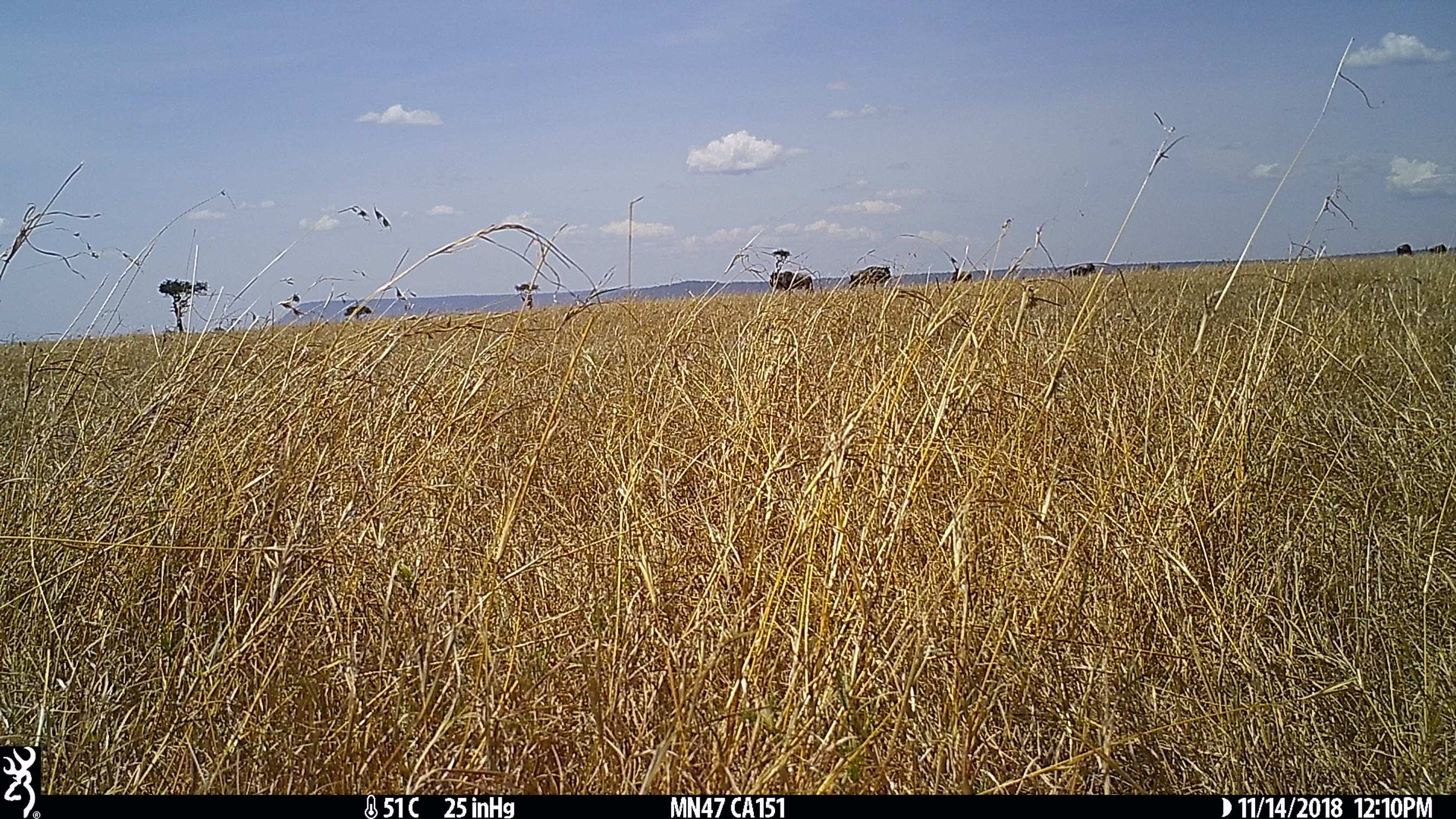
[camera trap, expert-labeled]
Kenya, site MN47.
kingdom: Animalia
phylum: Chordata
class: Mammalia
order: Artiodactyla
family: Bovidae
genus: Connochaetes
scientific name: Connochaetes taurinus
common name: blue wildebeest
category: wildebeest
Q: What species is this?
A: Wildebeest (blue wildebeest) (Connochaetes taurinus).